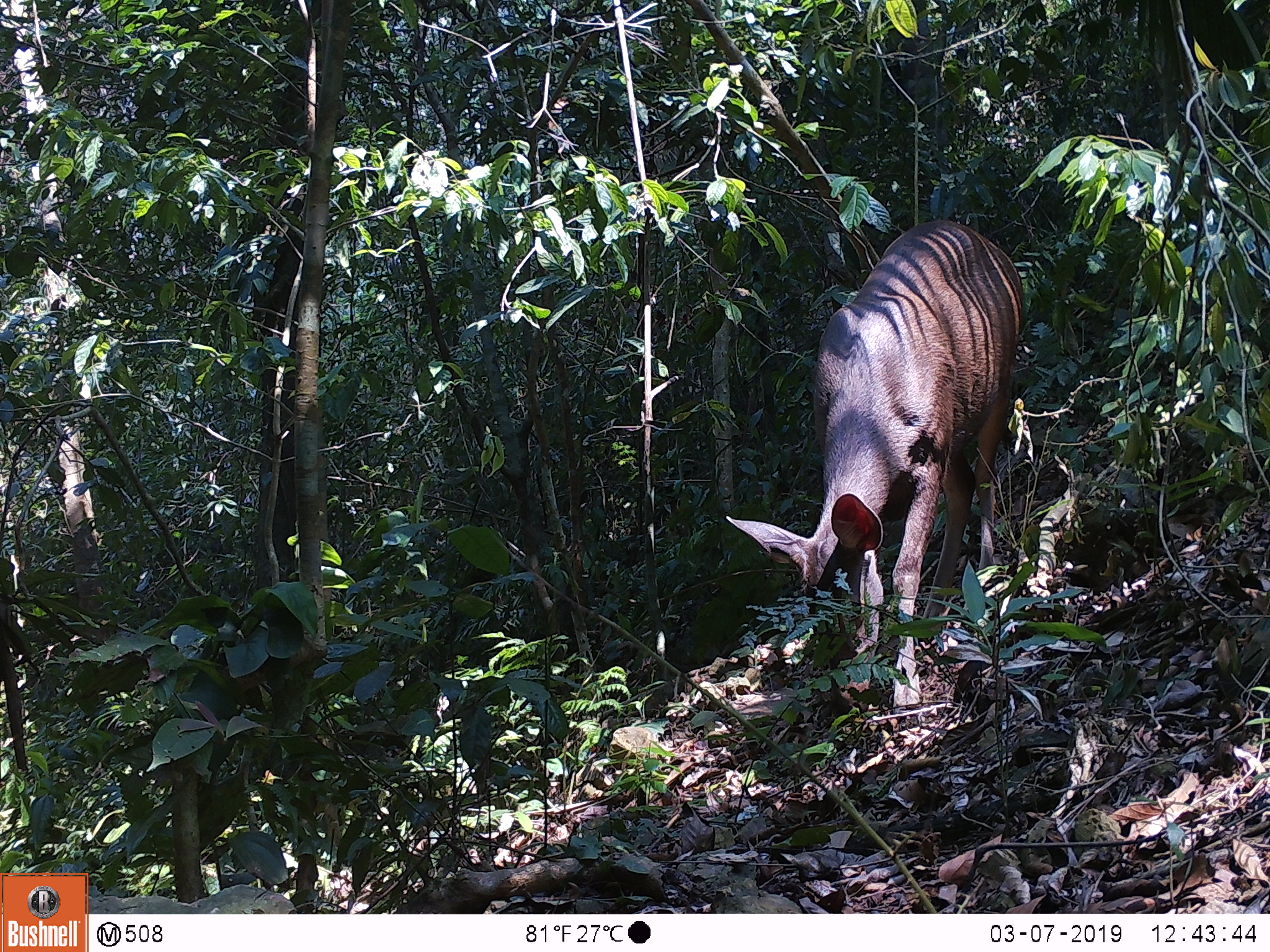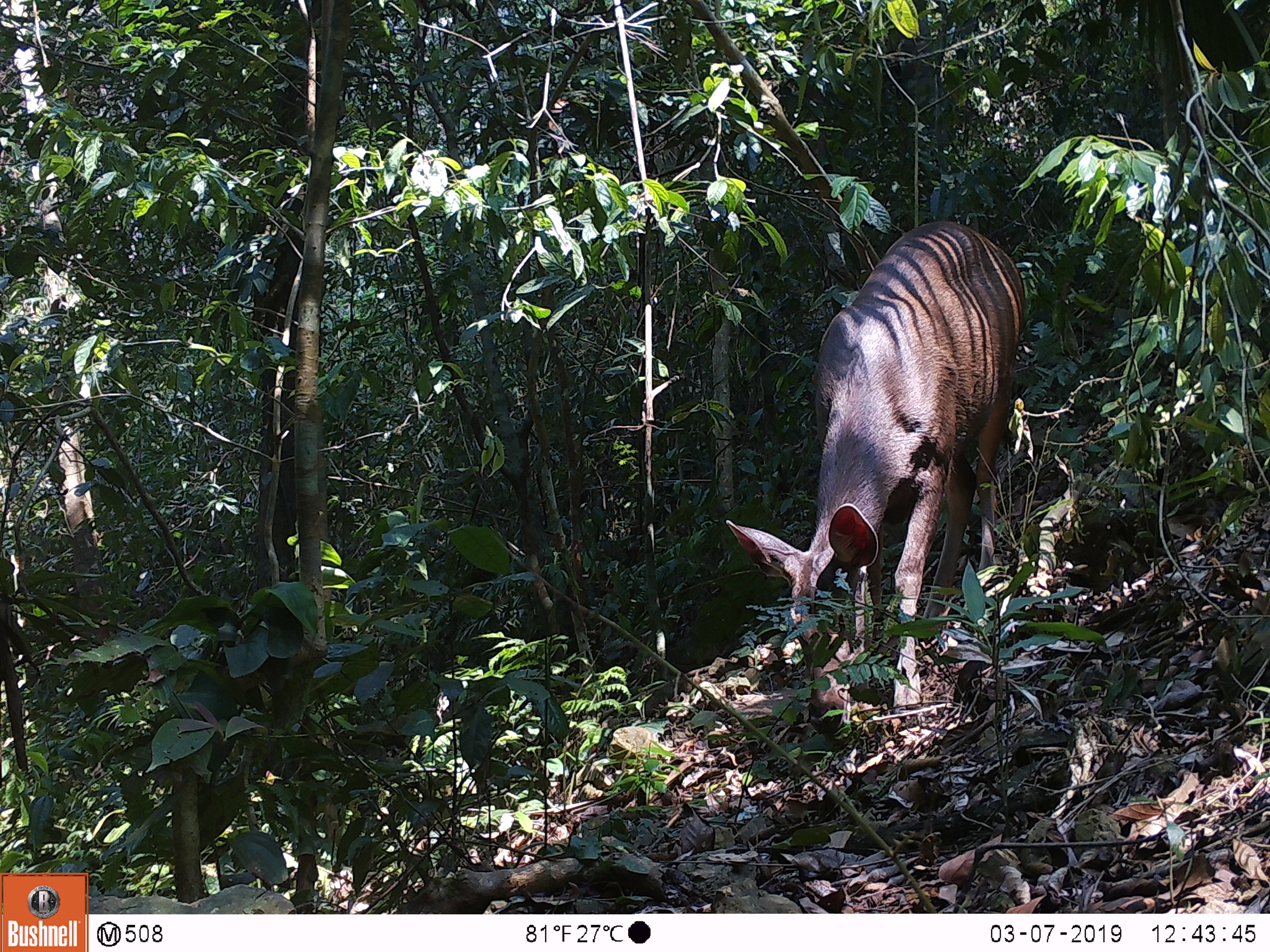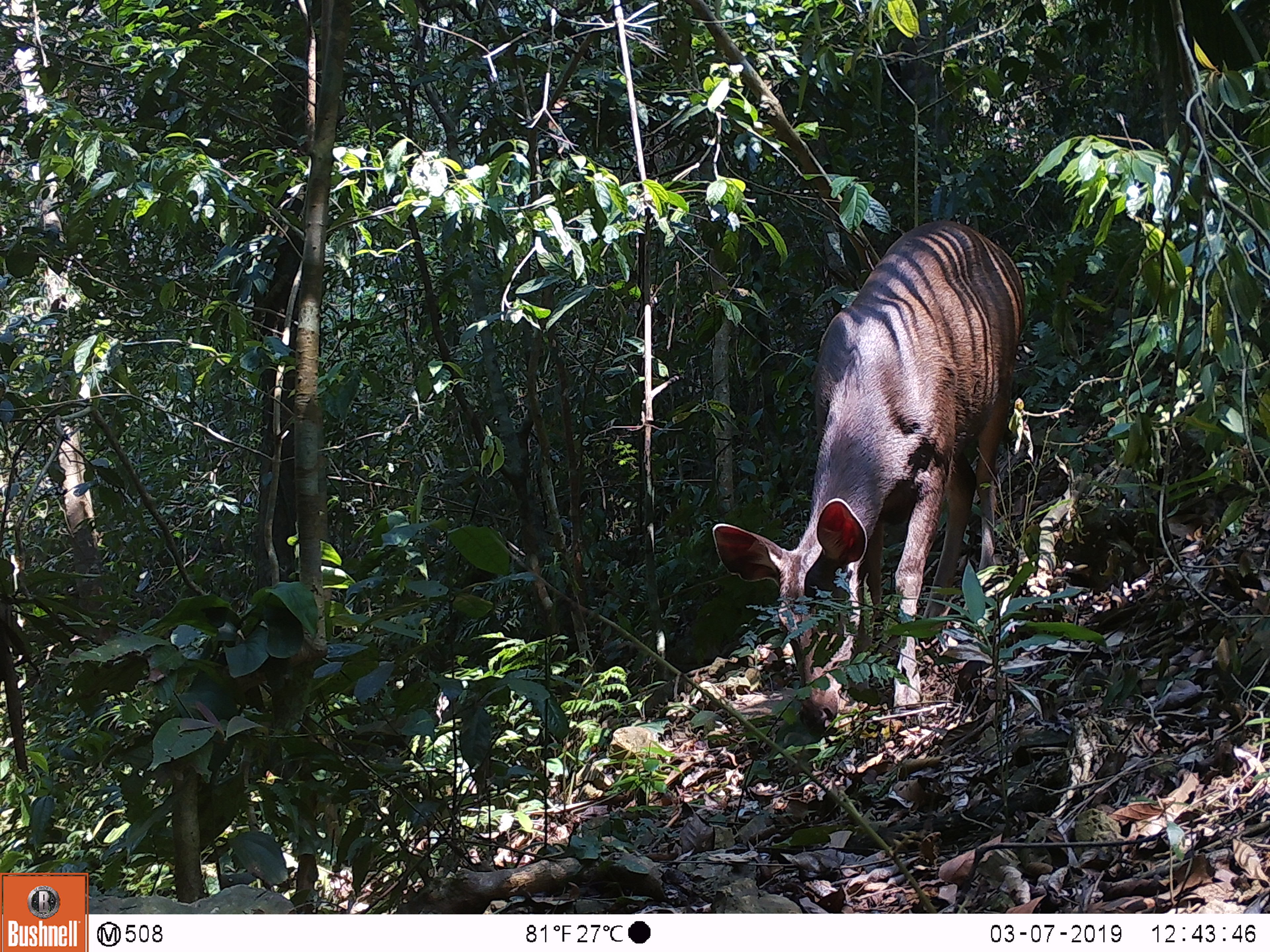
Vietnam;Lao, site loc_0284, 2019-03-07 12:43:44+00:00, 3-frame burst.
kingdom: Animalia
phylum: Chordata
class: Mammalia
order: Artiodactyla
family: Cervidae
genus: Rusa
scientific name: Rusa unicolor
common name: sambar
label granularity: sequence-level